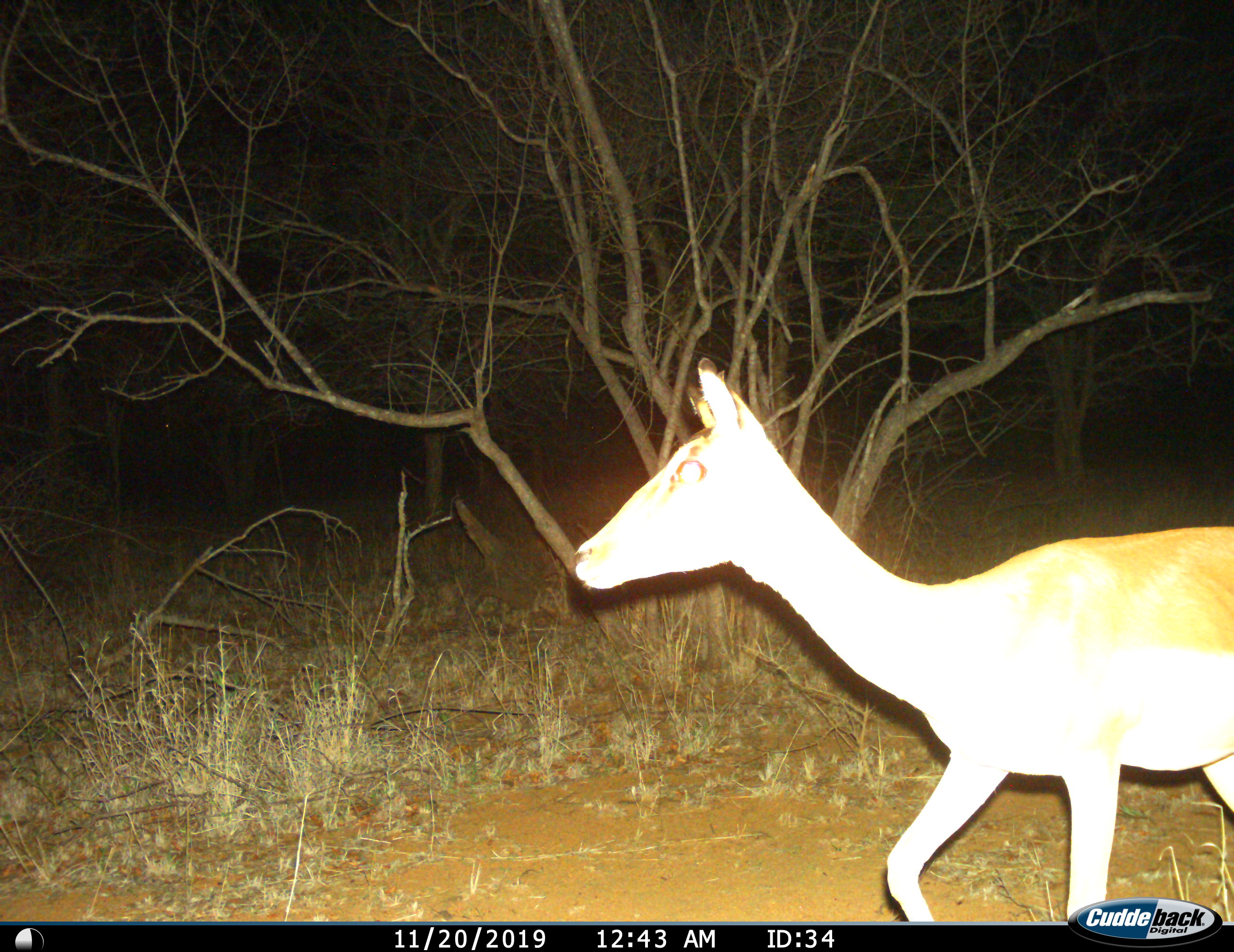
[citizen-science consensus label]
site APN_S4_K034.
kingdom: Animalia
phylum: Chordata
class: Mammalia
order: Artiodactyla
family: Bovidae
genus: Aepyceros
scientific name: Aepyceros melampus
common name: impala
Impala (Aepyceros melampus), count 1. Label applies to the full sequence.